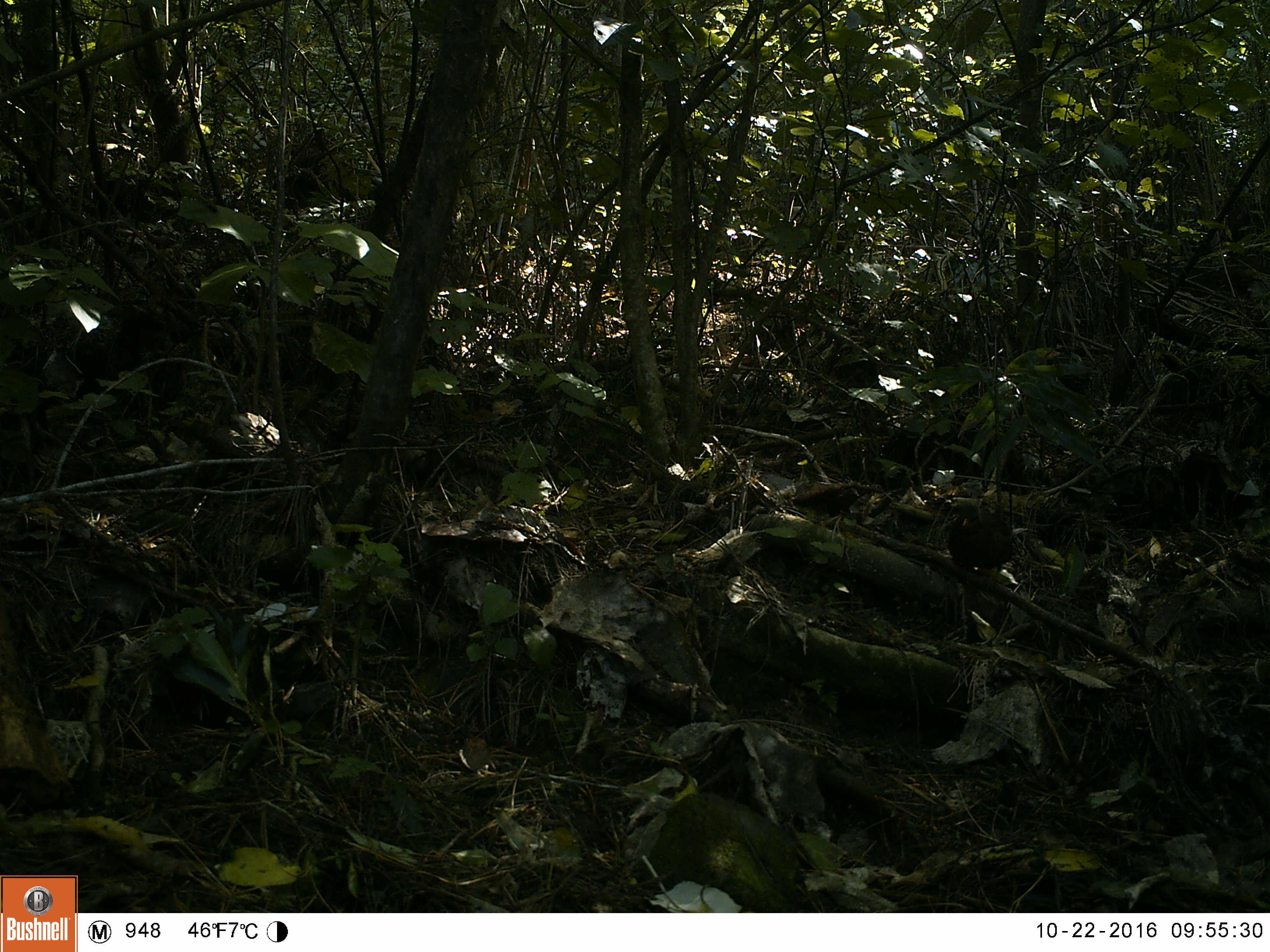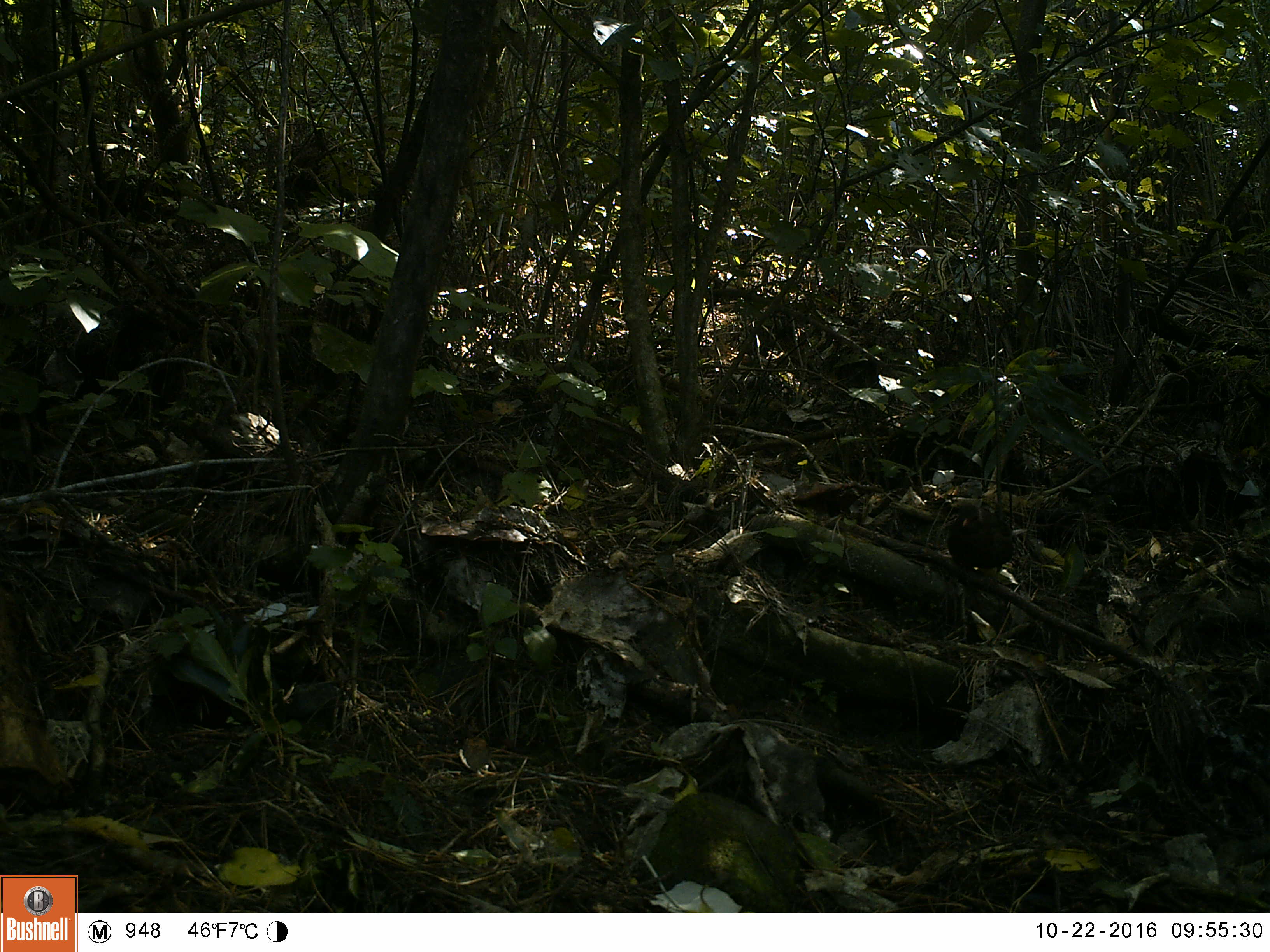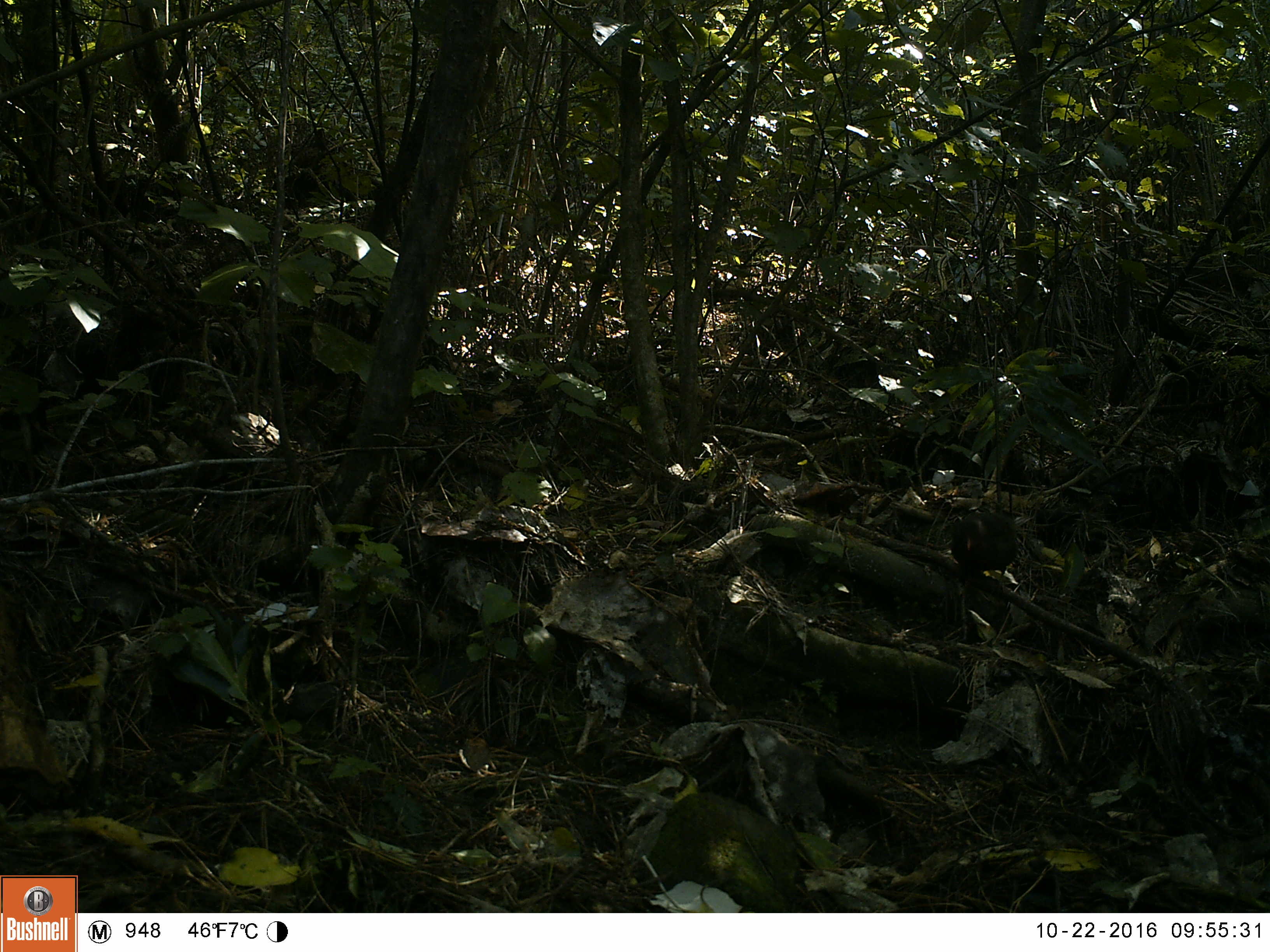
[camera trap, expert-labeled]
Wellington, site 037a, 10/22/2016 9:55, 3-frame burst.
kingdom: Animalia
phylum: Chordata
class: Aves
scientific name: Aves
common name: bird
Bird (Aves).